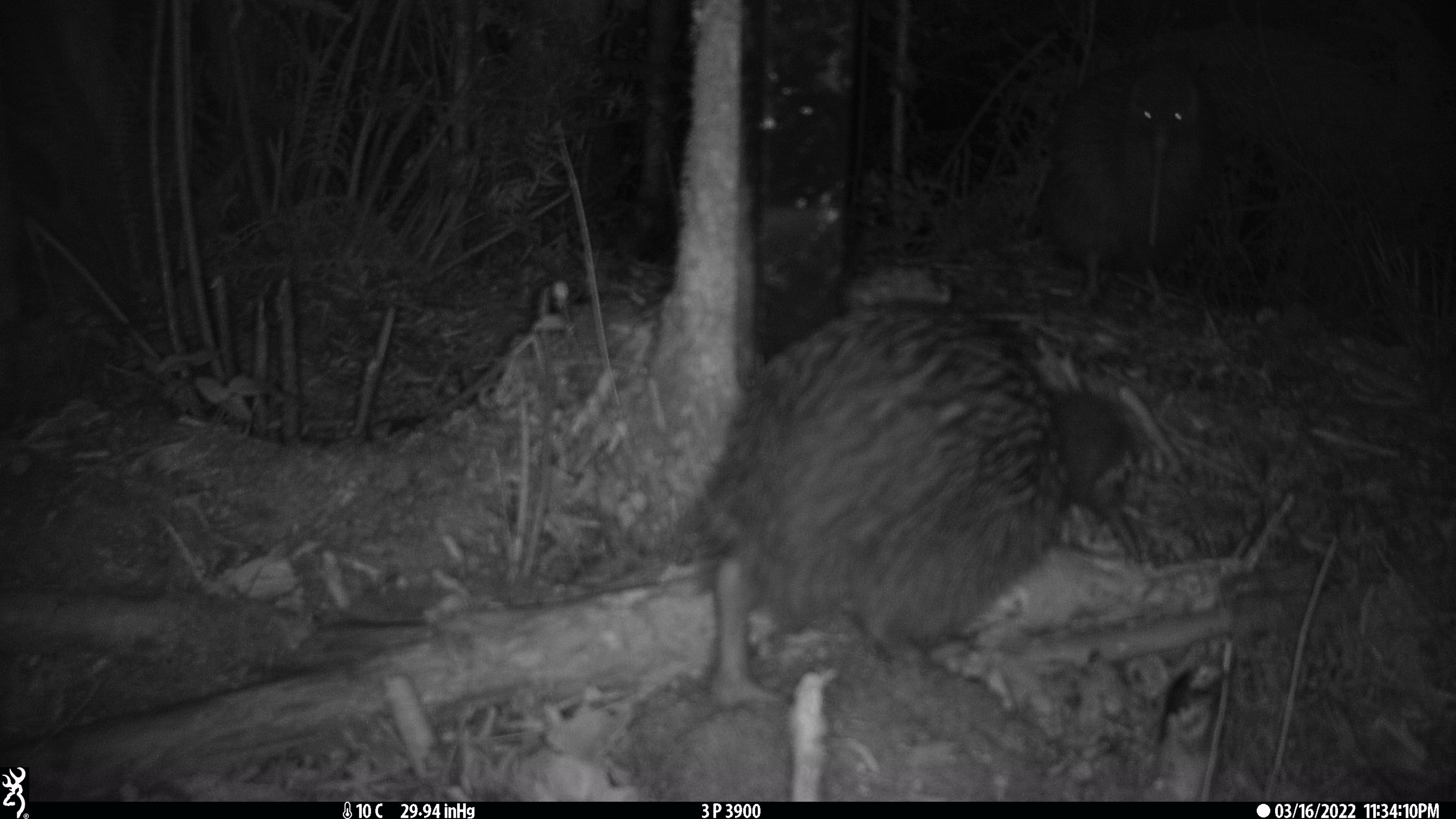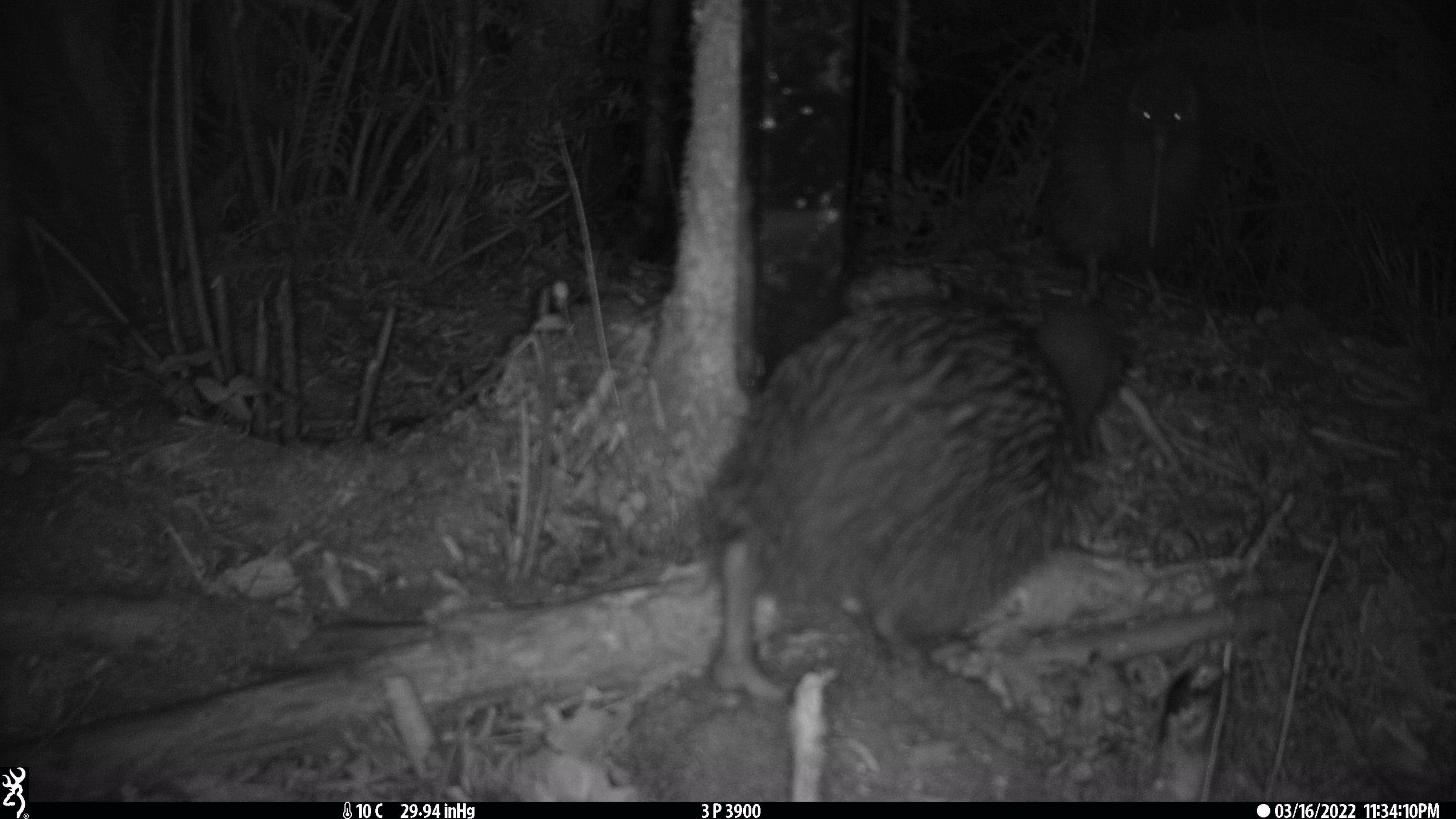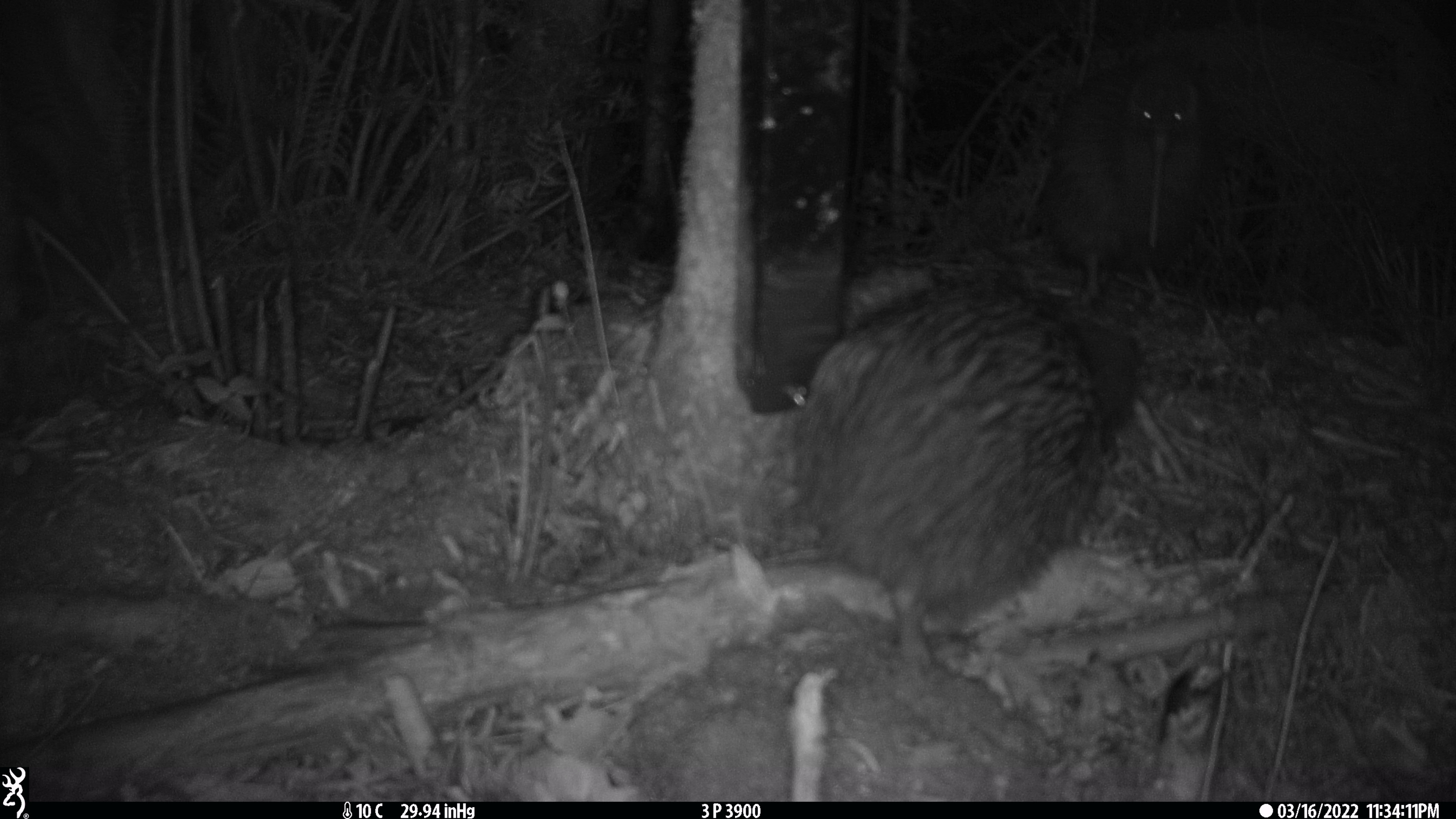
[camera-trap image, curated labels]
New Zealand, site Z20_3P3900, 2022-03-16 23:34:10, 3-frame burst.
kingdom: Animalia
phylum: Chordata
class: Aves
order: Apterygiformes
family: Apterygidae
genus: Apteryx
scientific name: Apteryx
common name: kiwi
Kiwi (Apteryx).